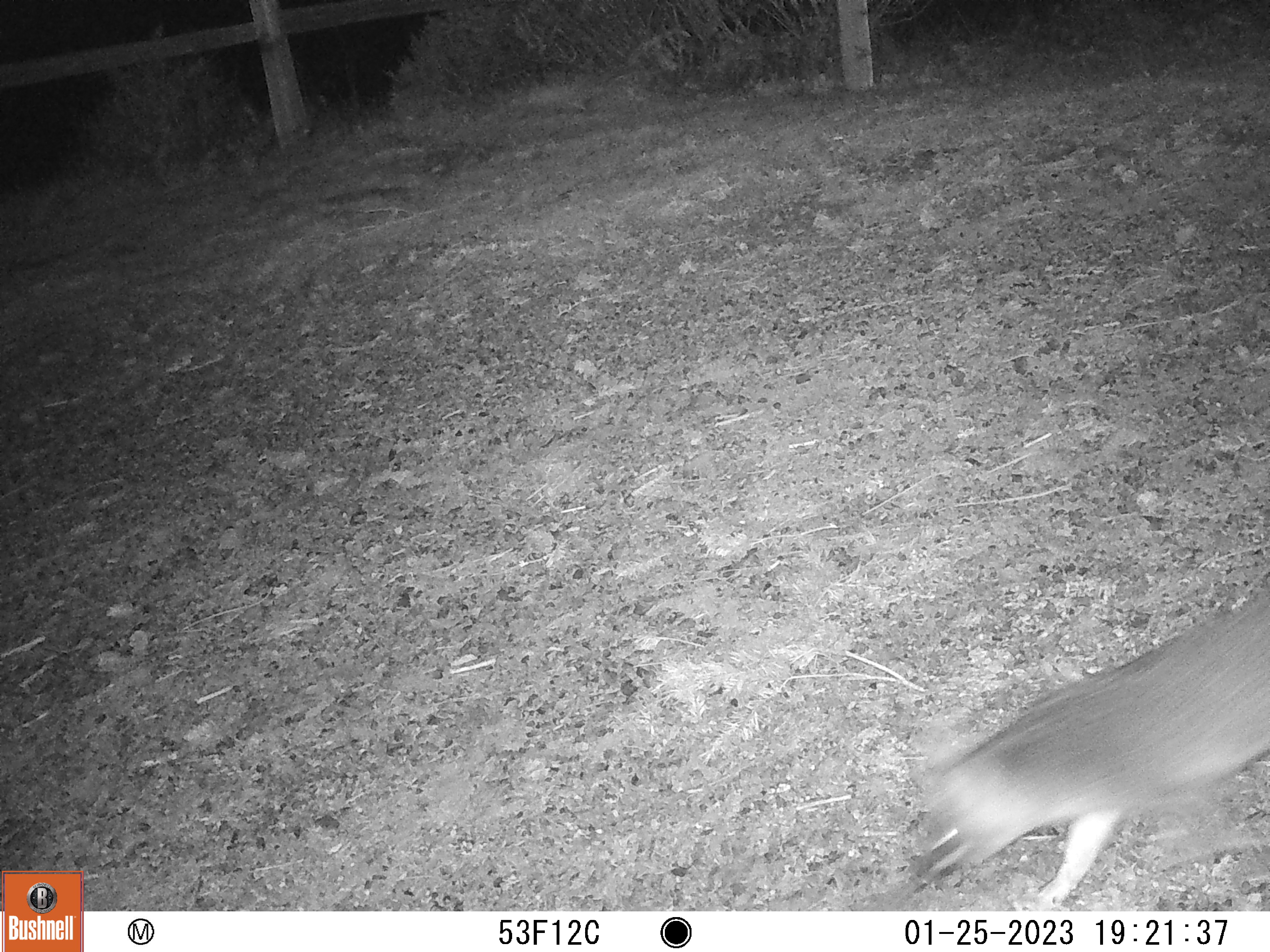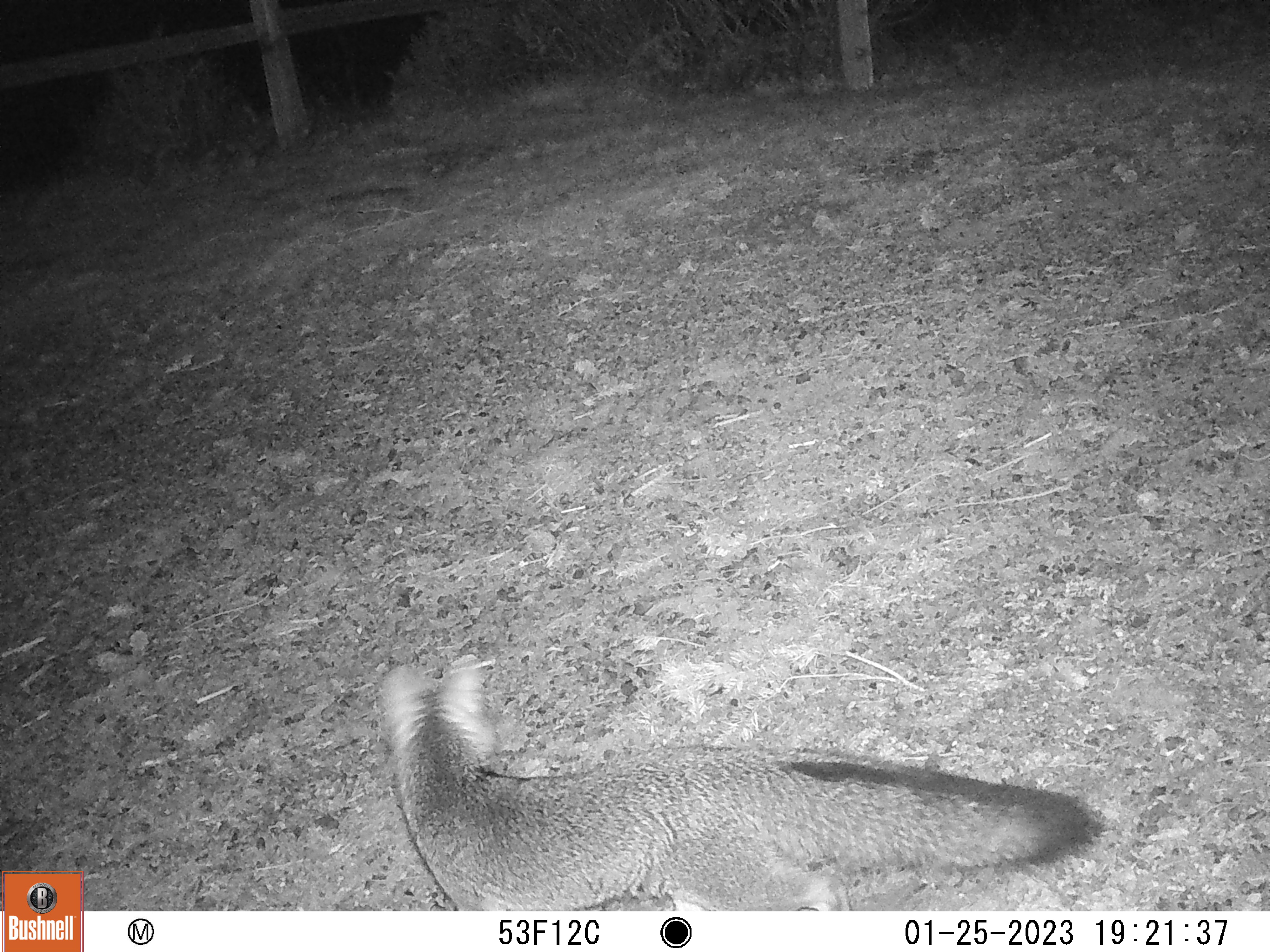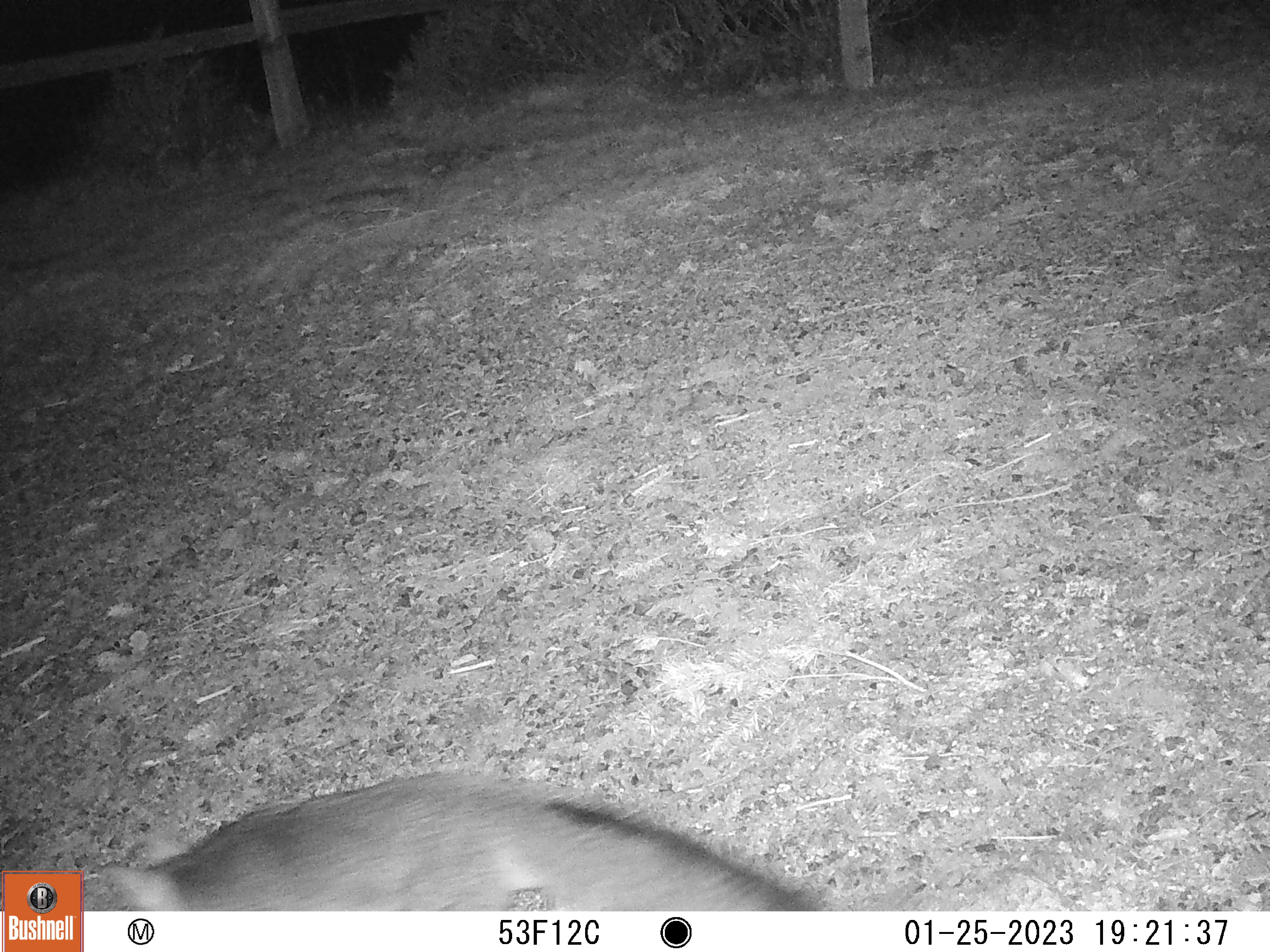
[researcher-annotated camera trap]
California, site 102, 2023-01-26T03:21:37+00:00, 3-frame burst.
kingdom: Animalia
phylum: Chordata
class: Mammalia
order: Carnivora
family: Canidae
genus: Urocyon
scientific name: Urocyon cinereoargenteus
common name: gray fox